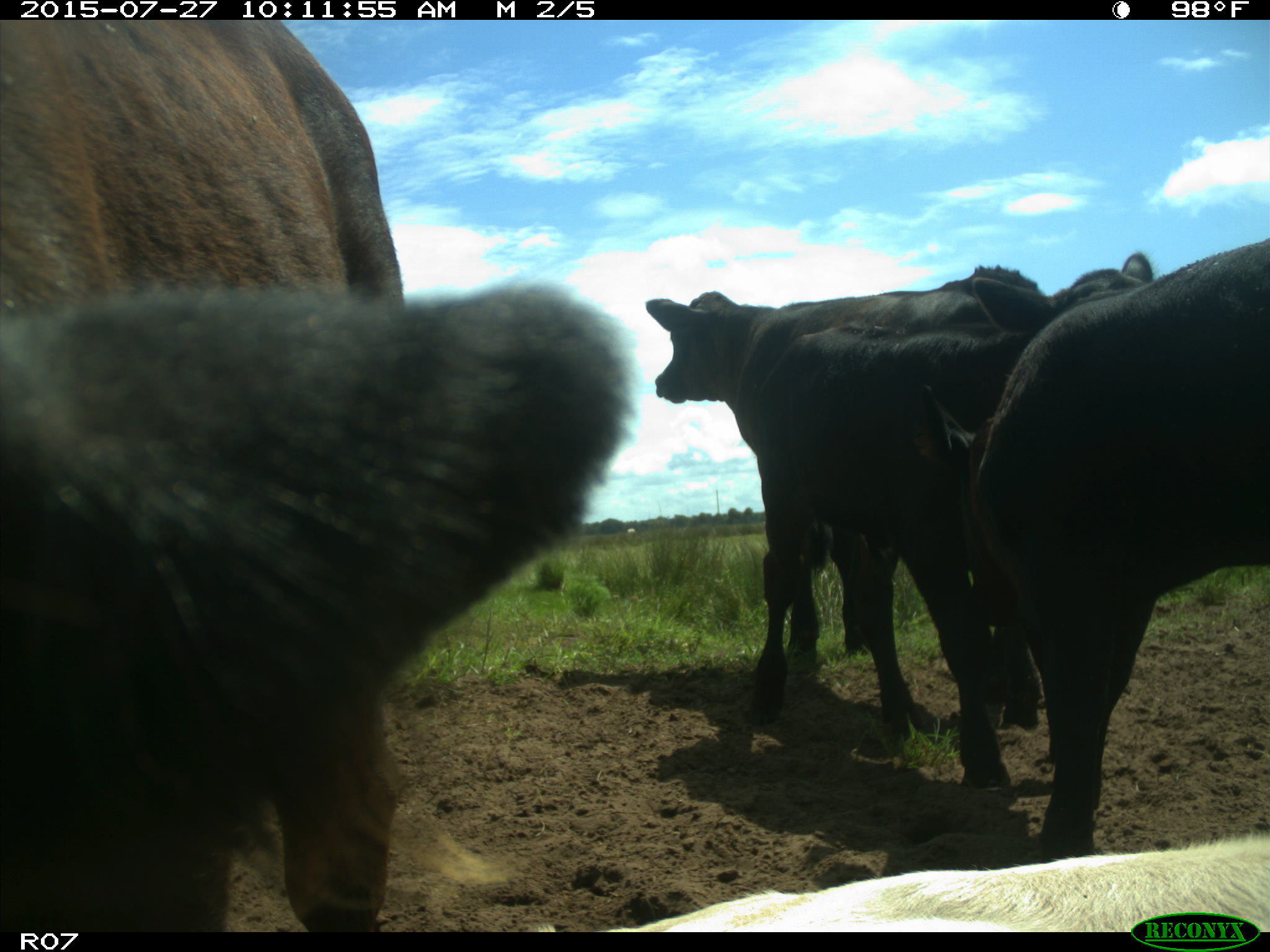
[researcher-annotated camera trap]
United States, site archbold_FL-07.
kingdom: Animalia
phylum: Chordata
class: Mammalia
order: Artiodactyla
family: Bovidae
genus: Bos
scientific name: Bos taurus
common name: domestic cow